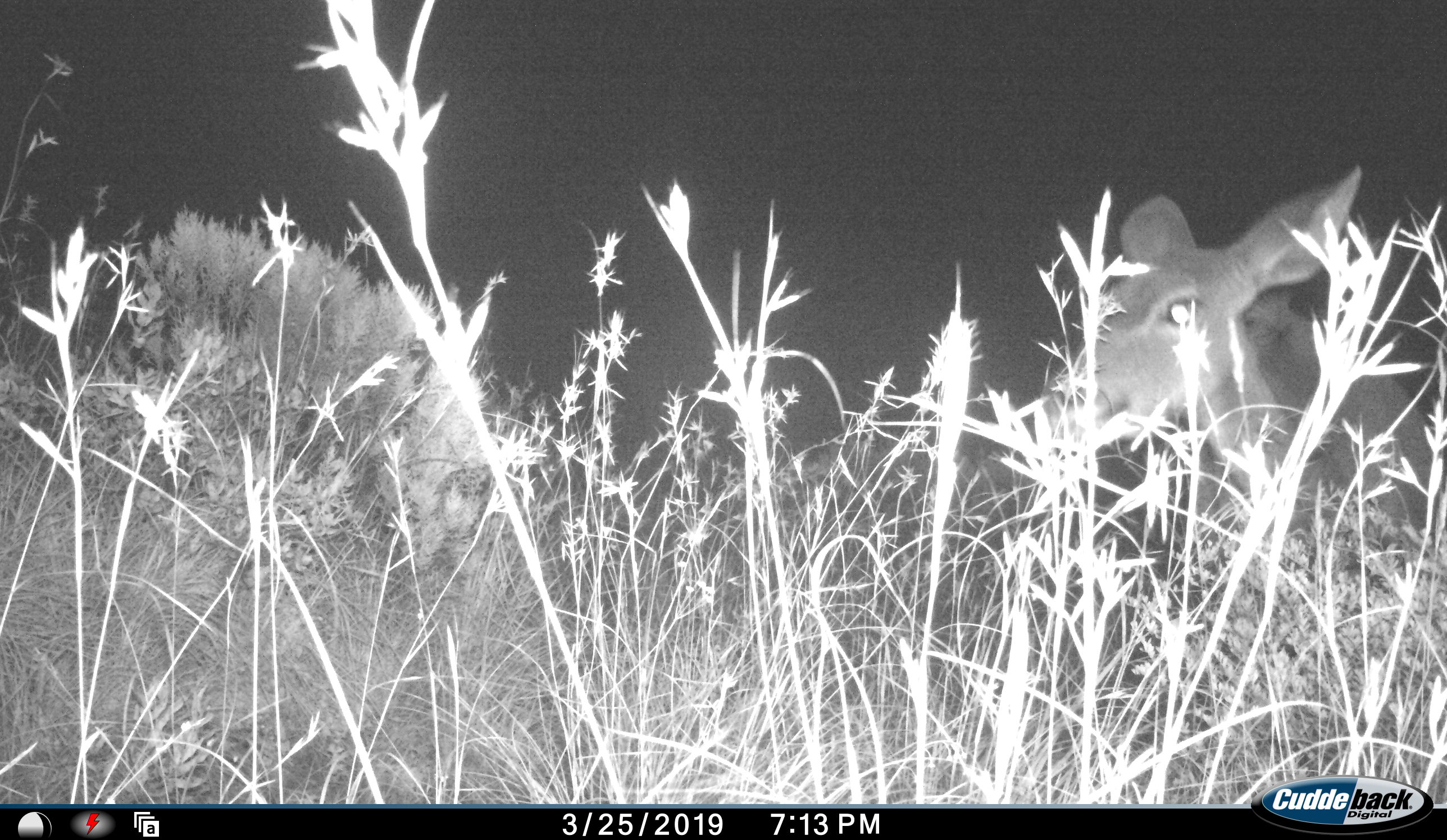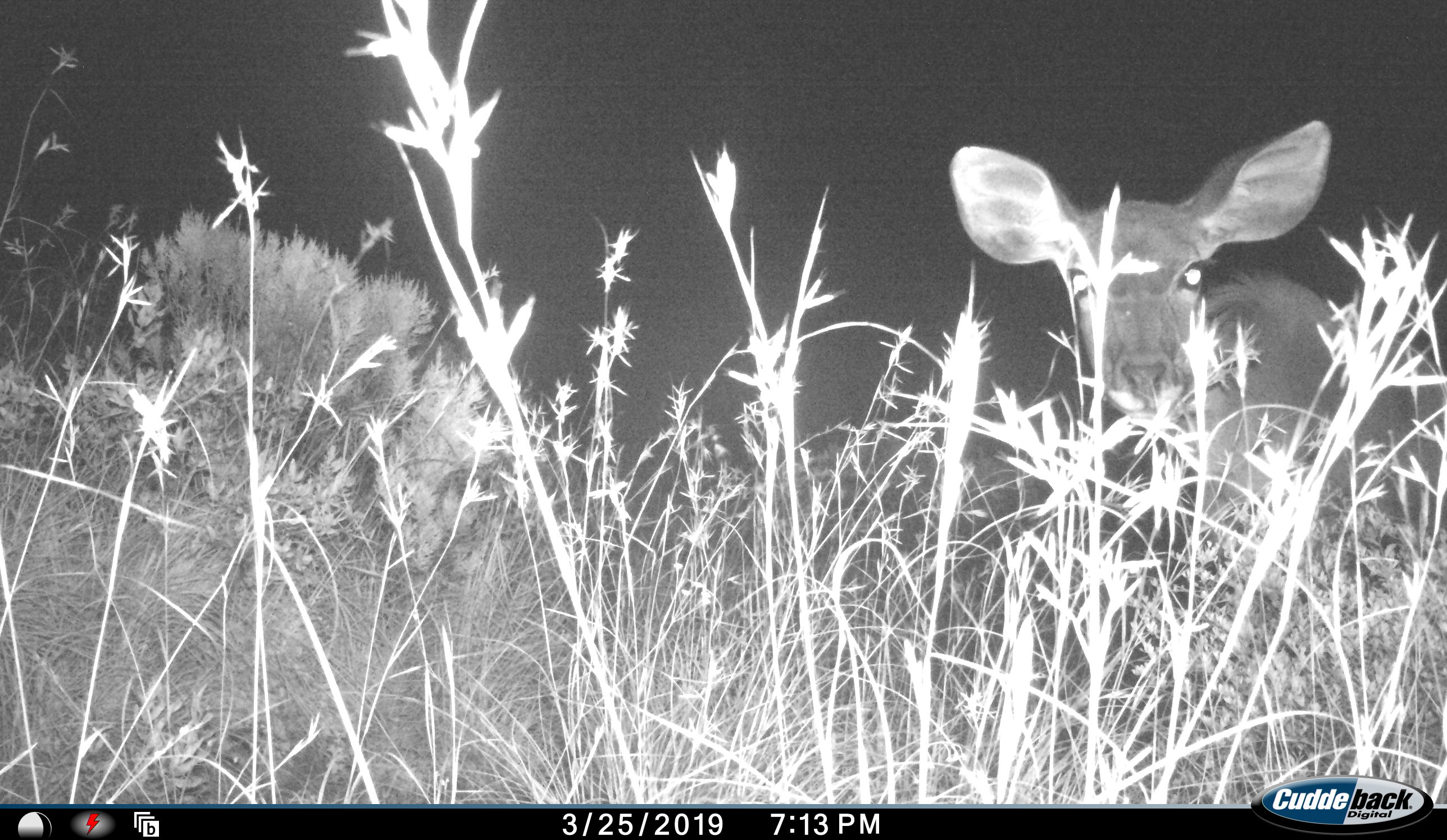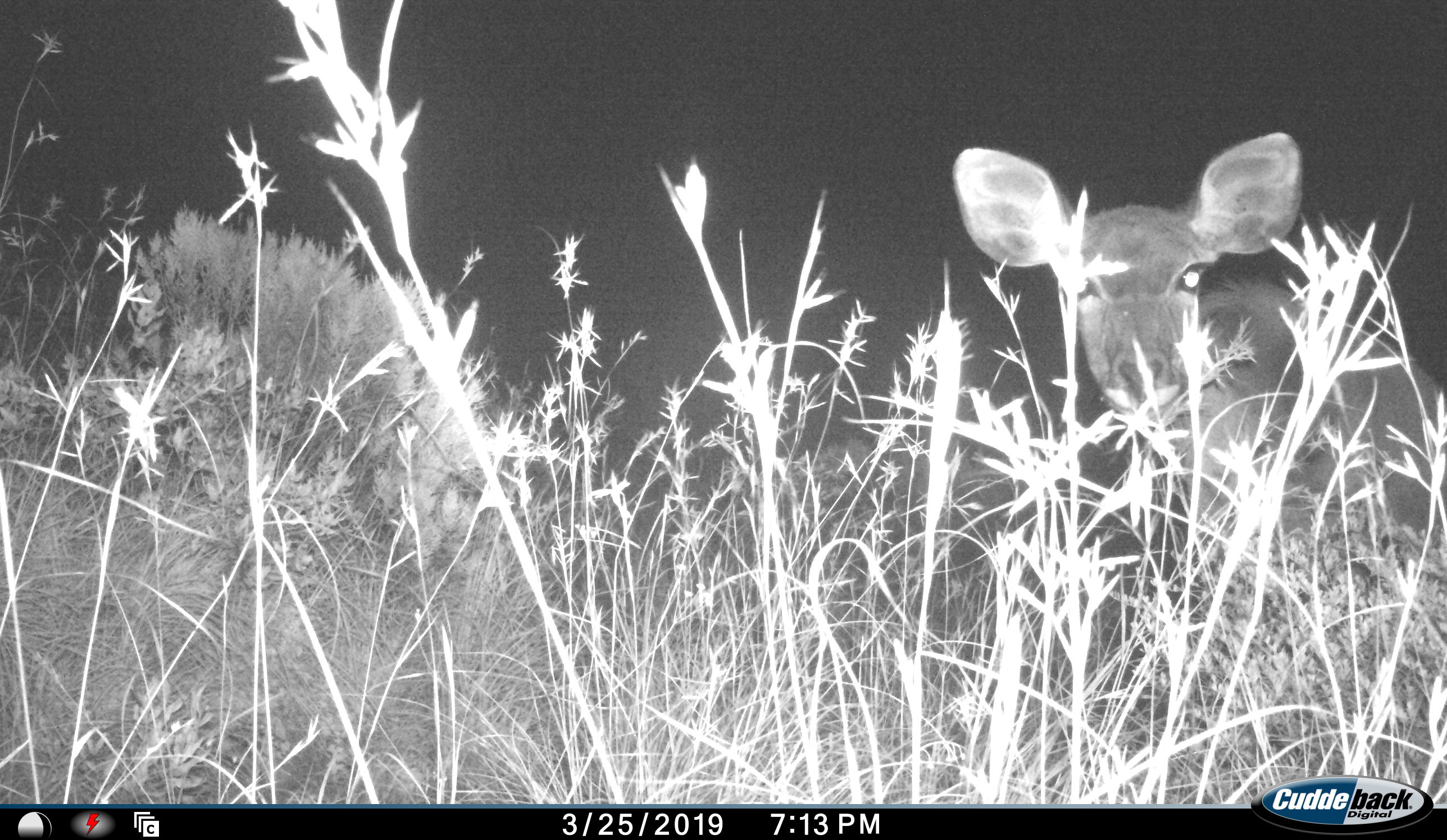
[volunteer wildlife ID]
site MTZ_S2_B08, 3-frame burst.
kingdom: Animalia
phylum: Chordata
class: Mammalia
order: Artiodactyla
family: Bovidae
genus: Tragelaphus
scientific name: Tragelaphus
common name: kudu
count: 1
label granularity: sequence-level